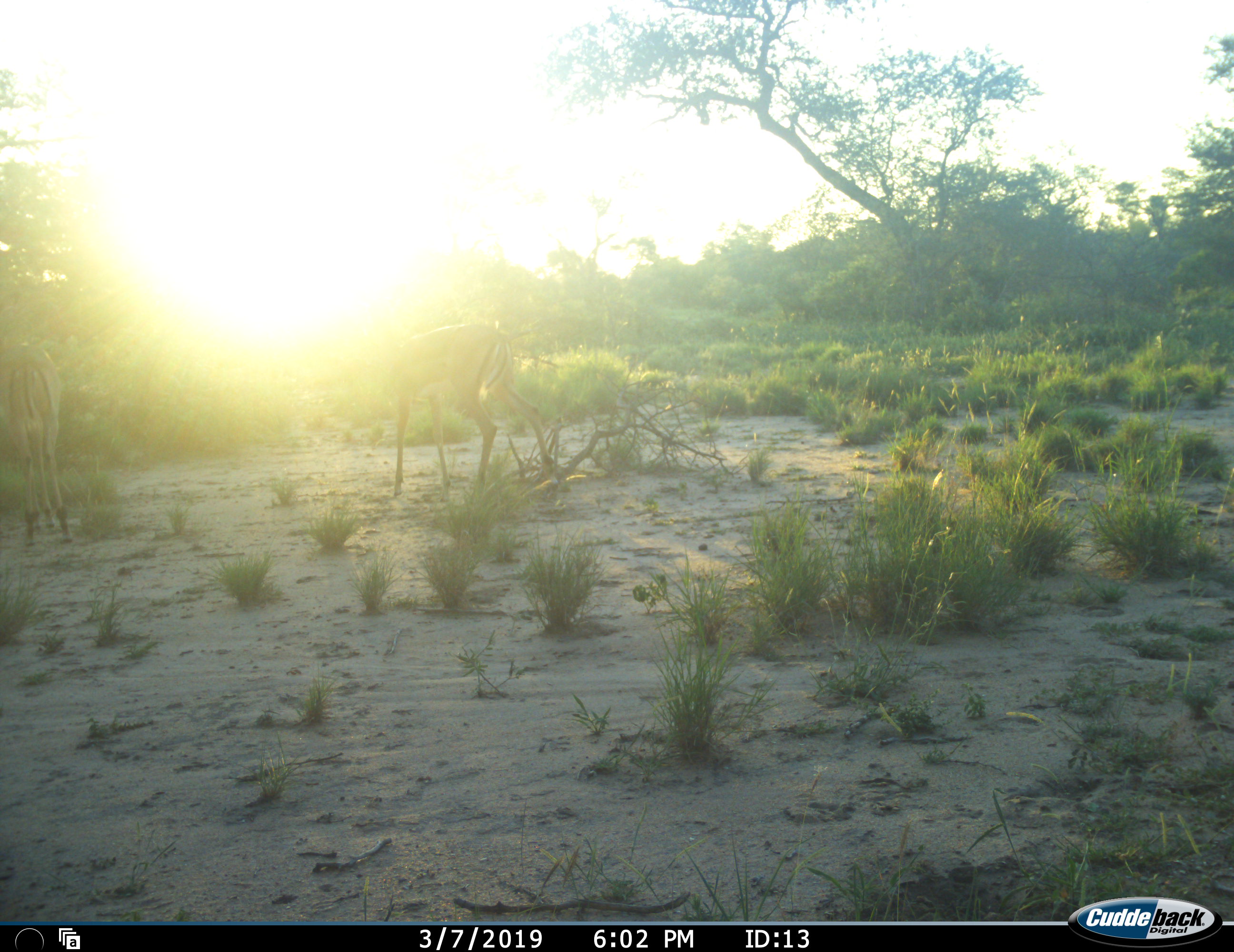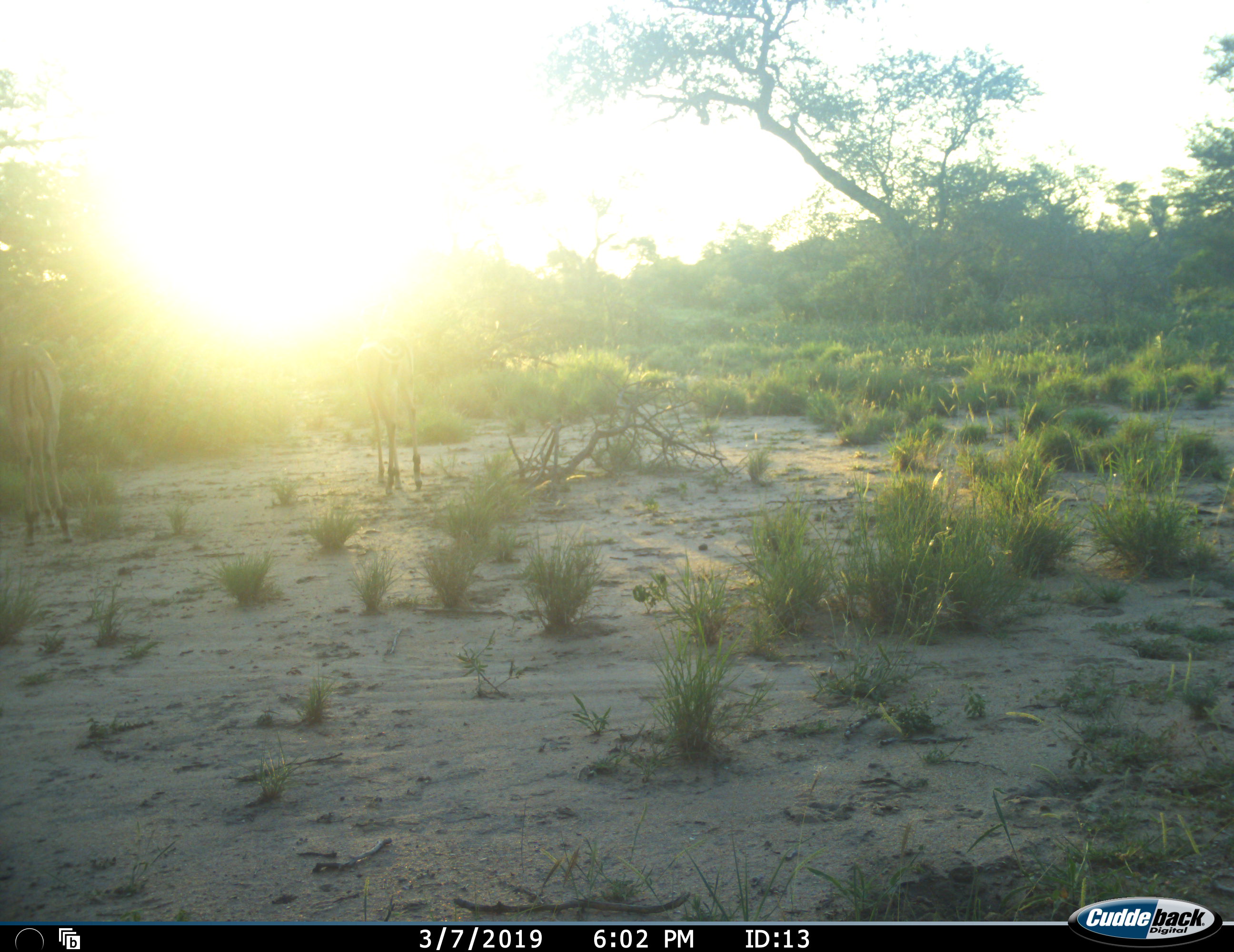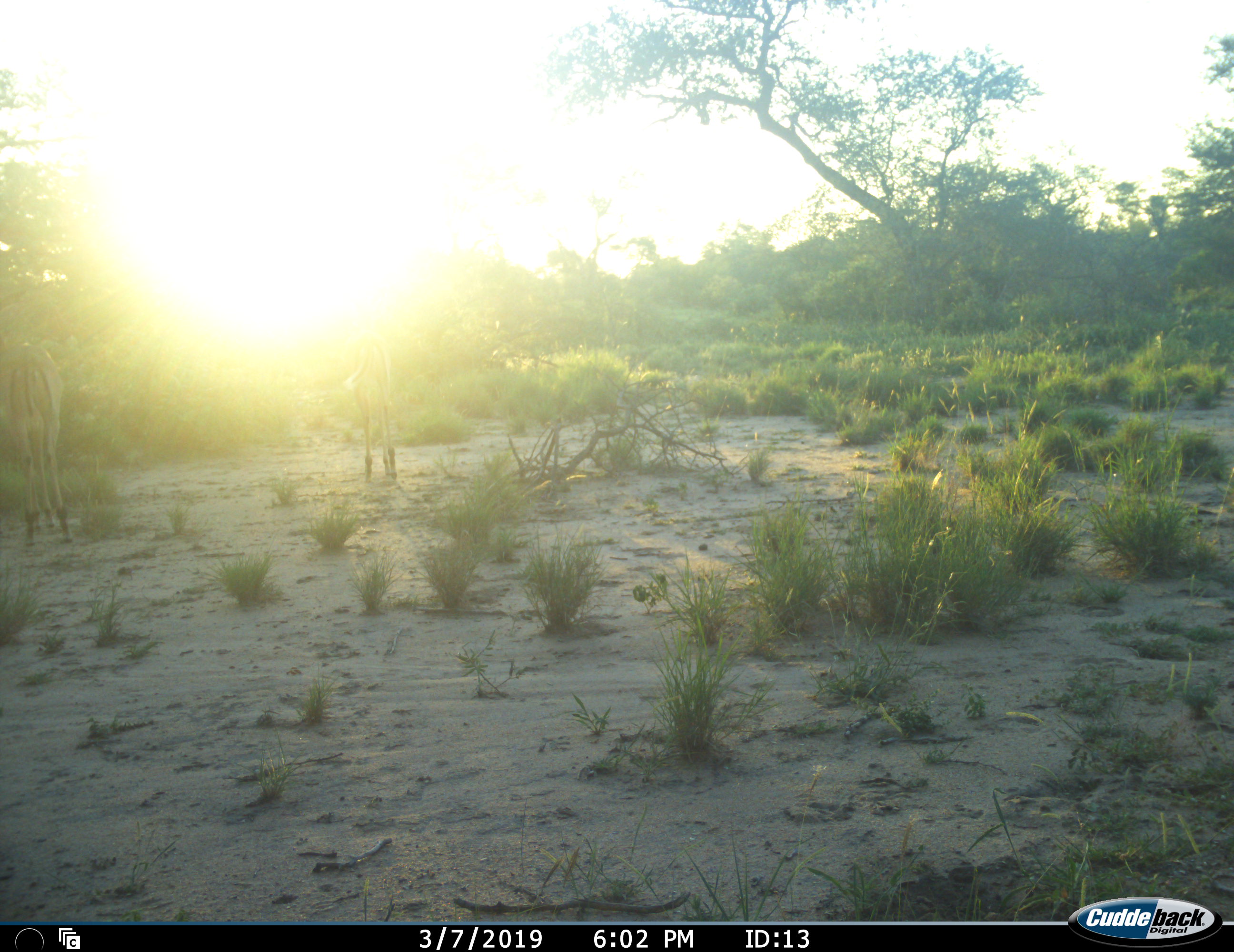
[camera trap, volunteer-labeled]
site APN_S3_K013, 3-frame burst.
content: unidentified animal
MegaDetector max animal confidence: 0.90